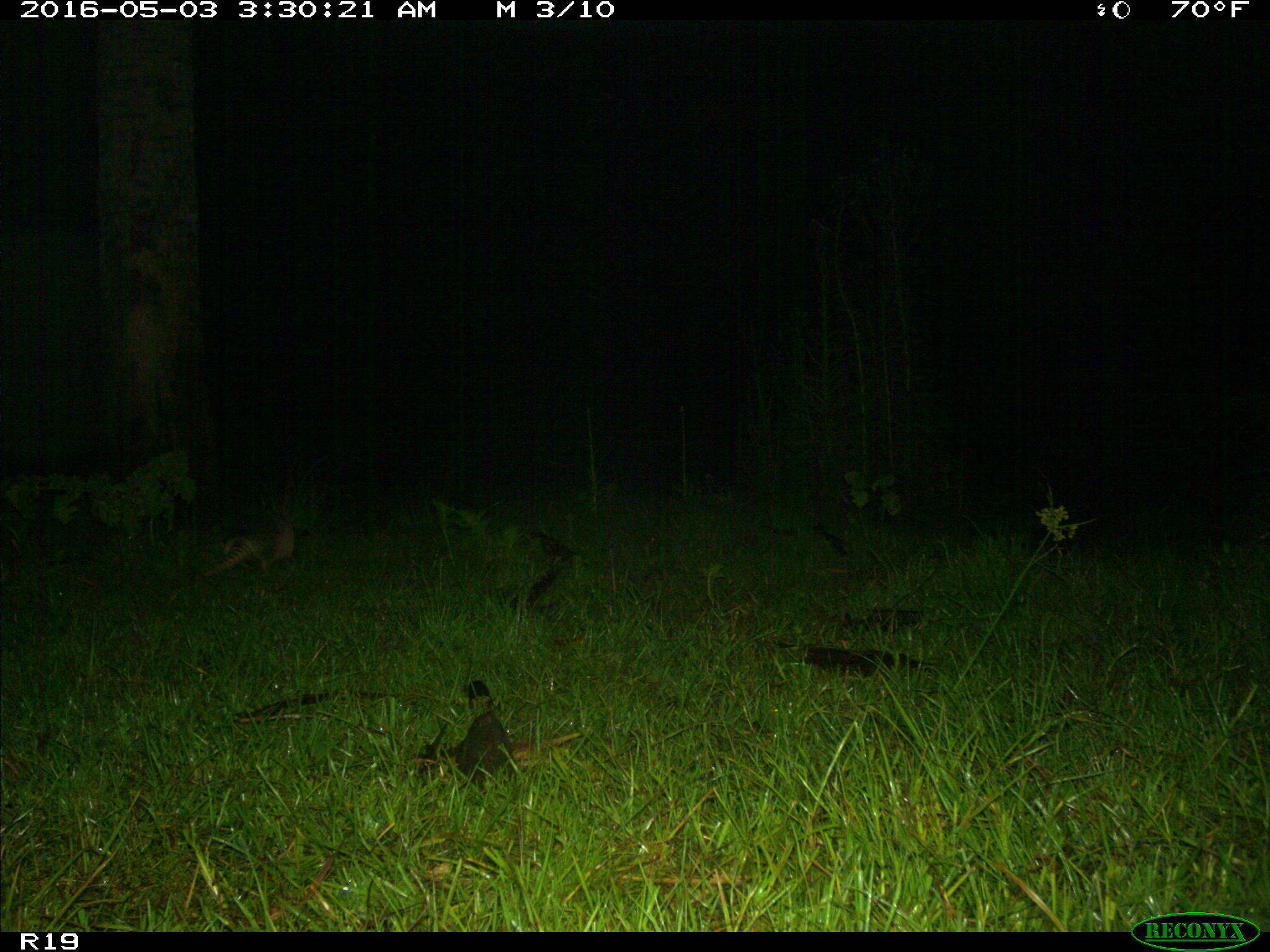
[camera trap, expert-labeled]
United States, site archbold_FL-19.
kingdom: Animalia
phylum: Chordata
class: Mammalia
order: Cingulata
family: Dasypodidae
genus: Dasypus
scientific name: Dasypus novemcinctus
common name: nine-banded armadillo